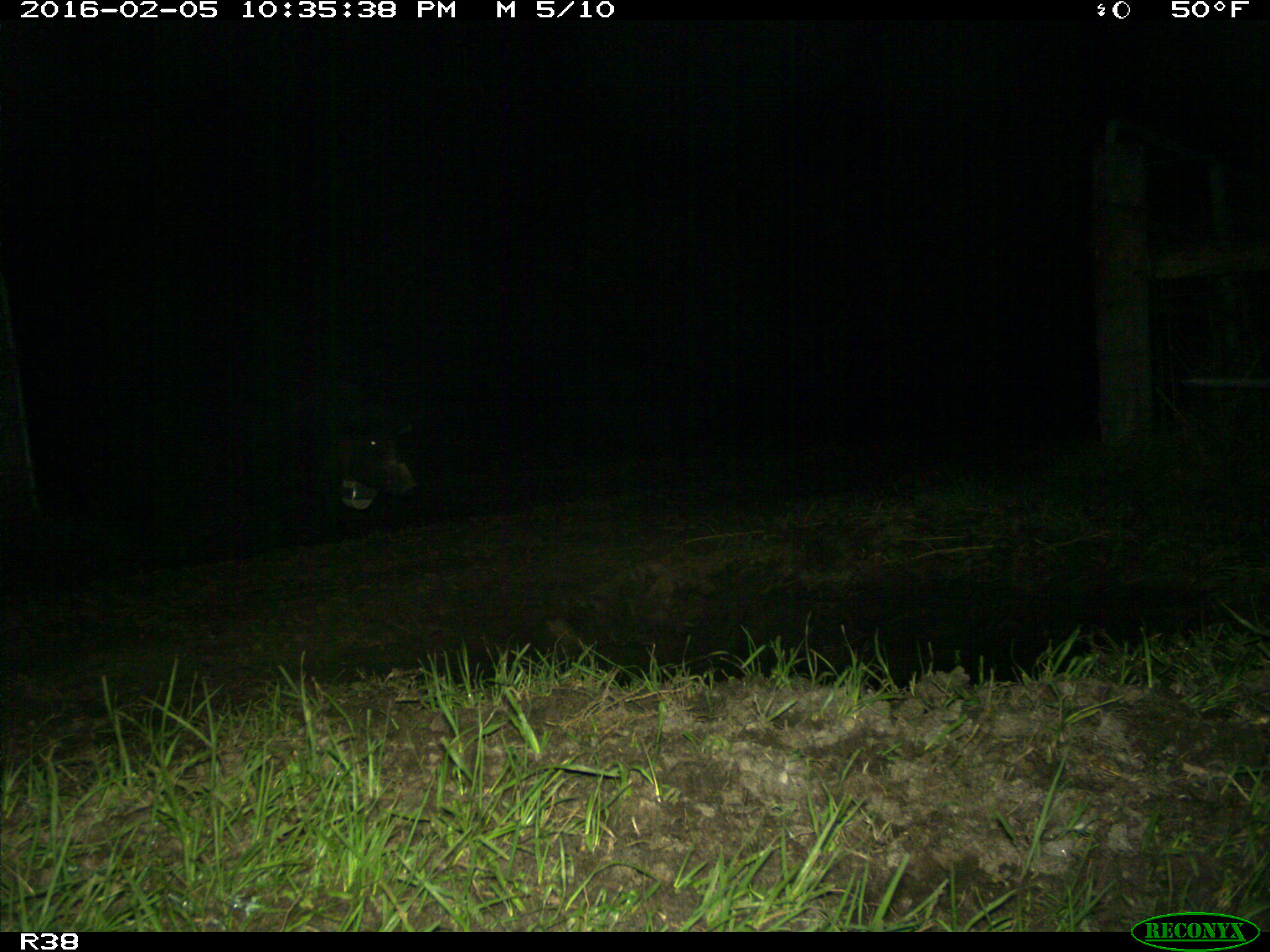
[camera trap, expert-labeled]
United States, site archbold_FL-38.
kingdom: Animalia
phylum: Chordata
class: Mammalia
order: Artiodactyla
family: Suidae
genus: Sus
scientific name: Sus scrofa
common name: wild boar